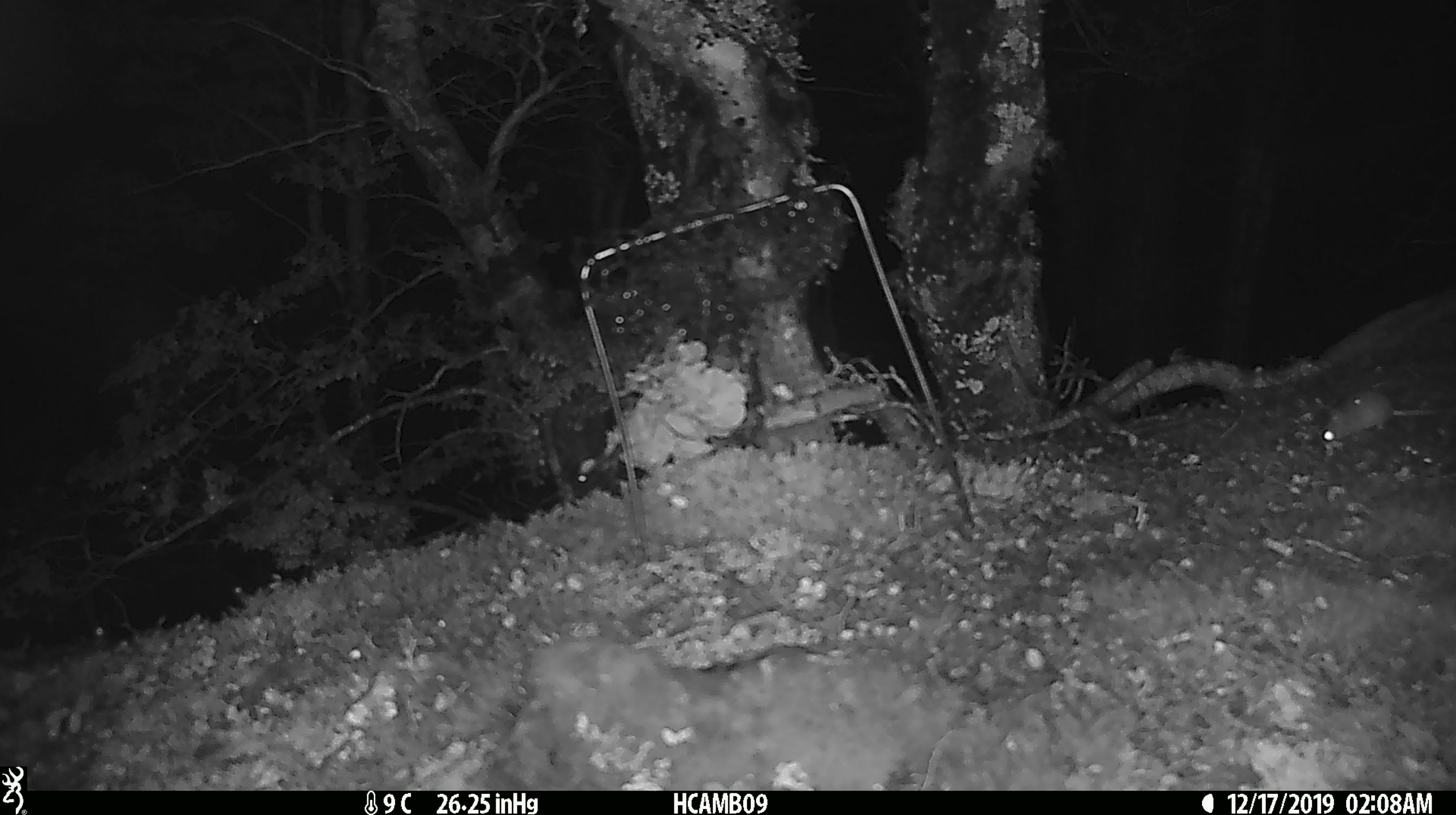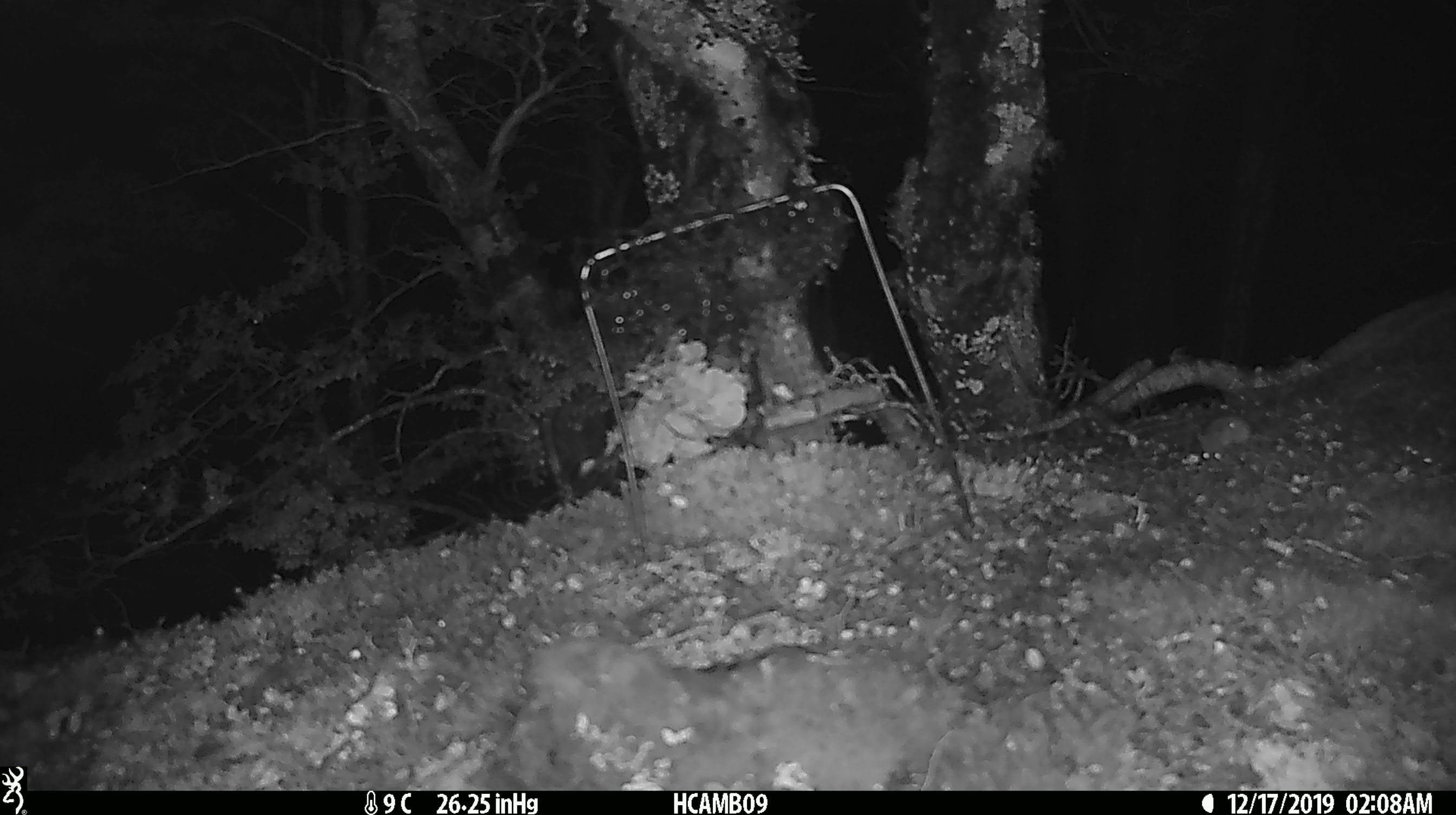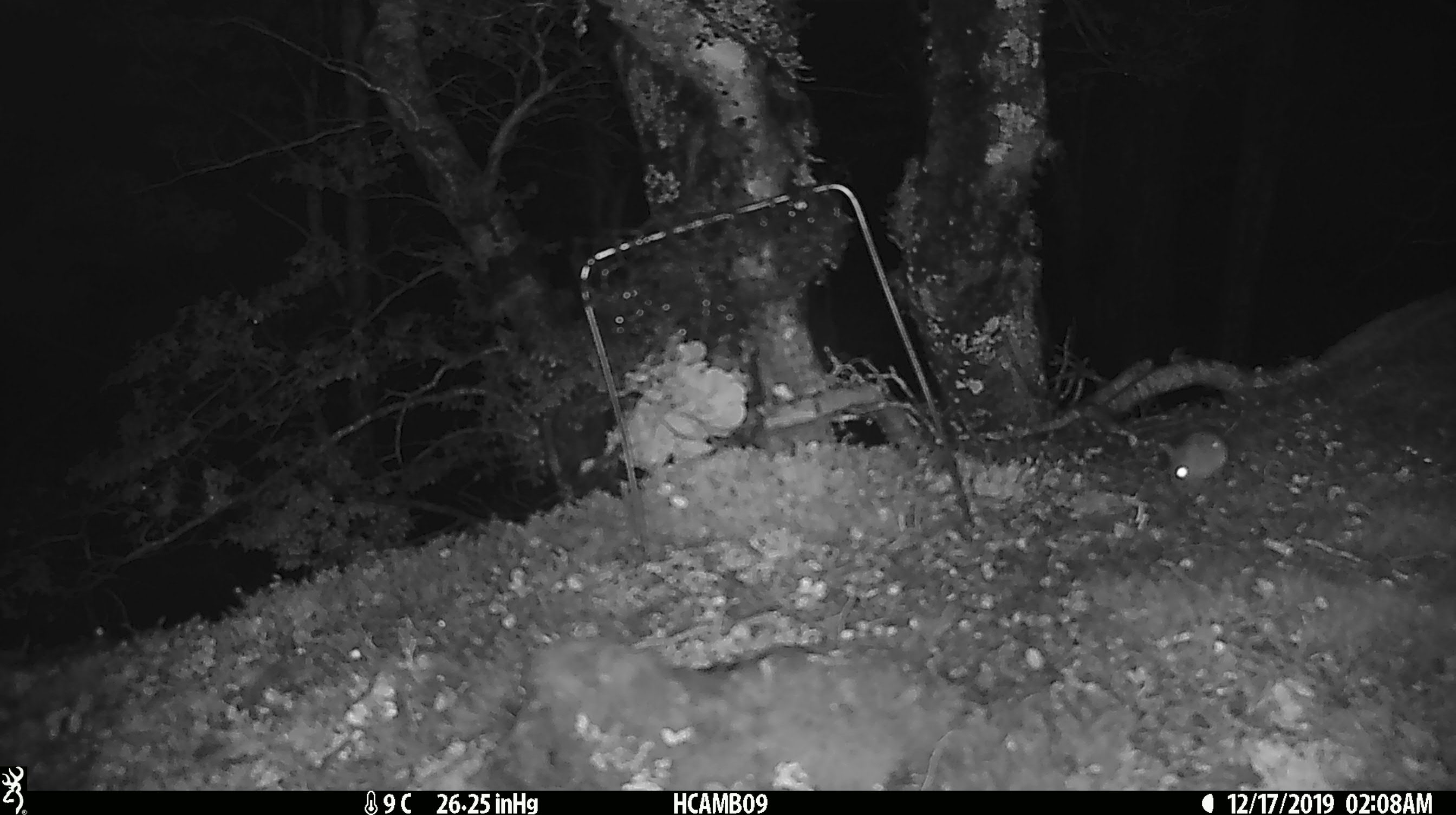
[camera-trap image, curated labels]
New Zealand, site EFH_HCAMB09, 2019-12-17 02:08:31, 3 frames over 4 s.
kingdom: Animalia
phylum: Chordata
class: Mammalia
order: Rodentia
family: Muridae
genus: Mus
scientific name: Mus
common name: mouse